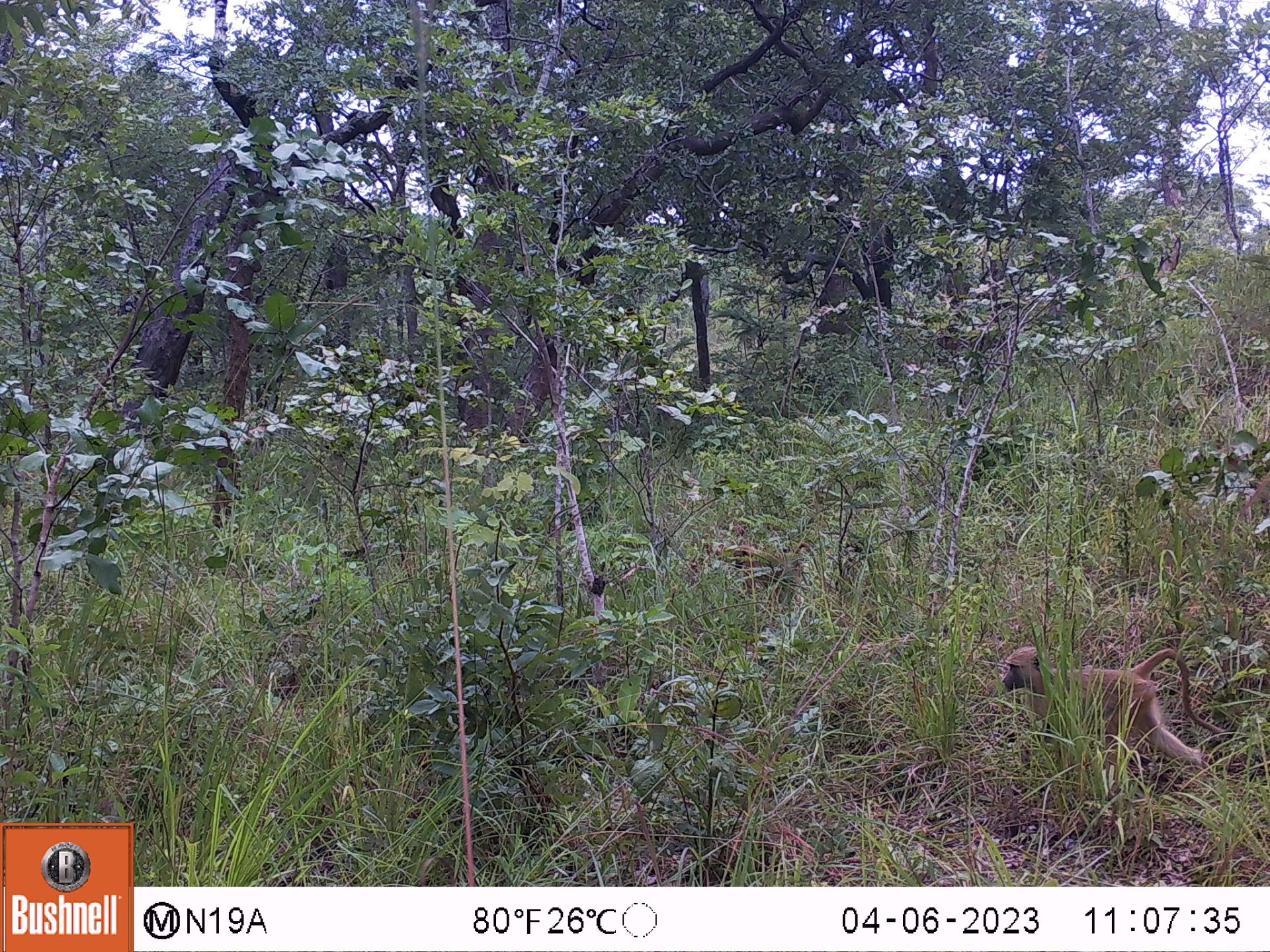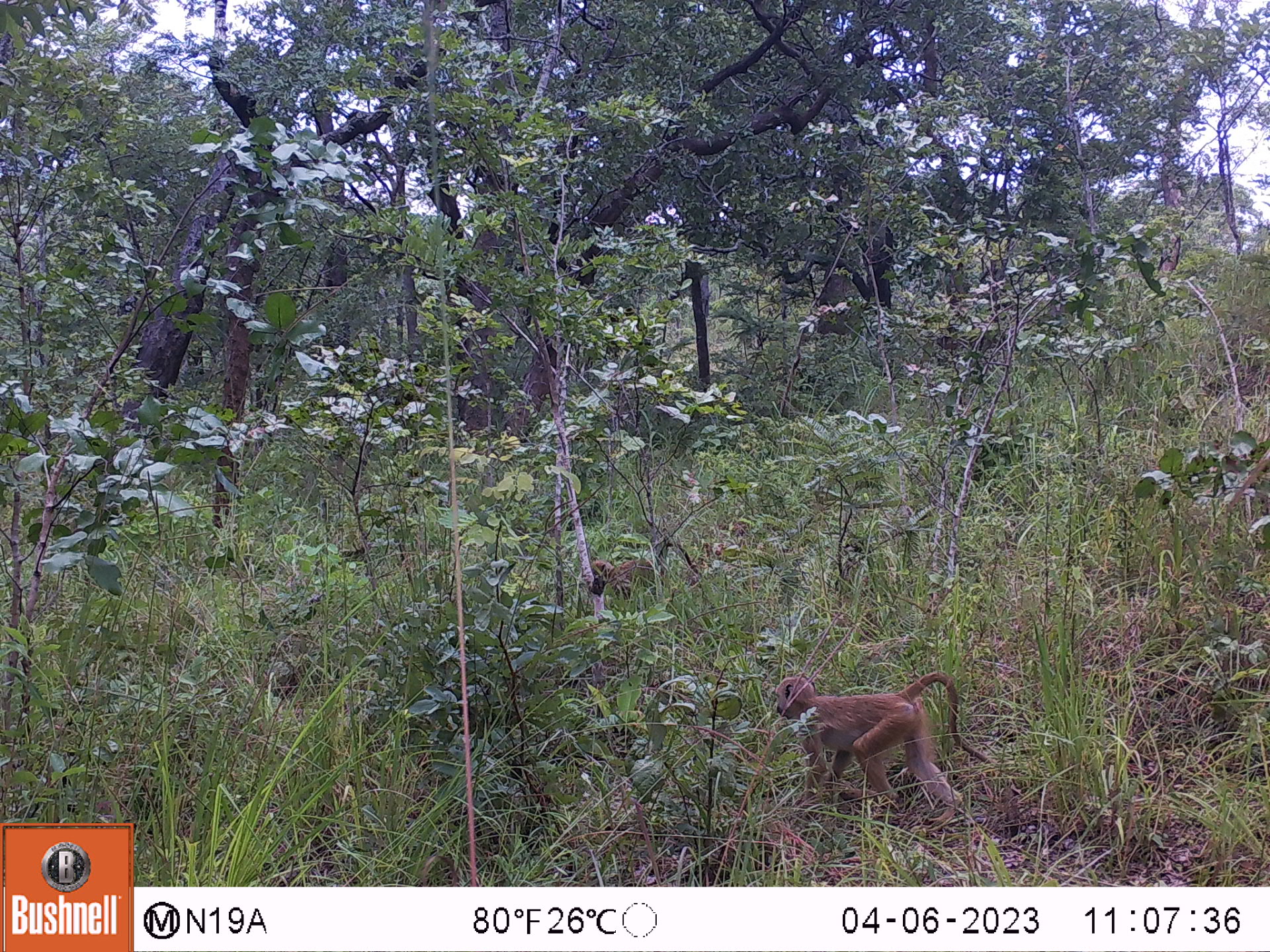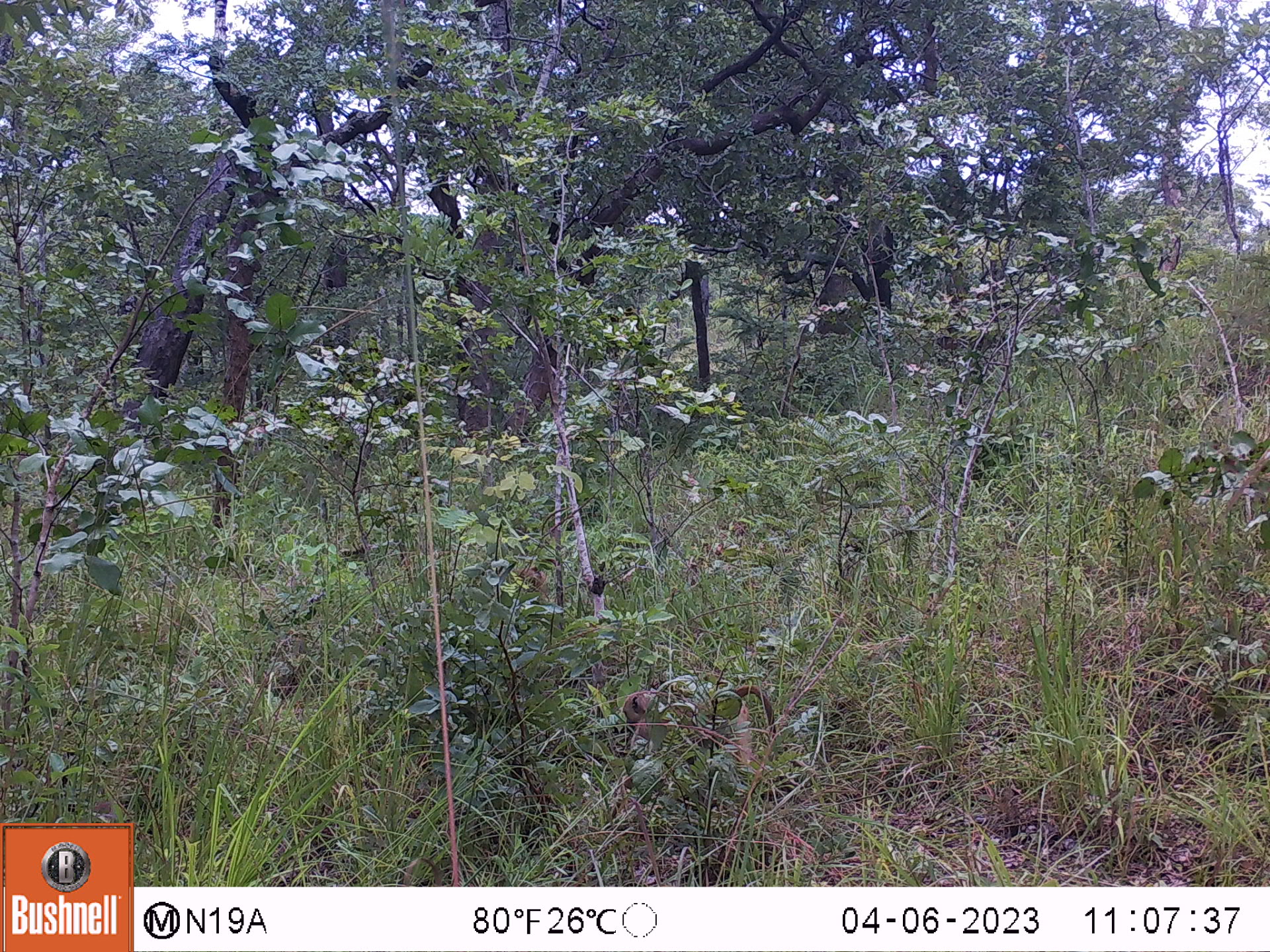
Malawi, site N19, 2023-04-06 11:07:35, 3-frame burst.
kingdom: Animalia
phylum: Chordata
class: Mammalia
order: Primates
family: Cercopithecidae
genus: Papio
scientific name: Papio cynocephalus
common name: yellow baboon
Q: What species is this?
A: Yellow baboon (Papio cynocephalus).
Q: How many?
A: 1.